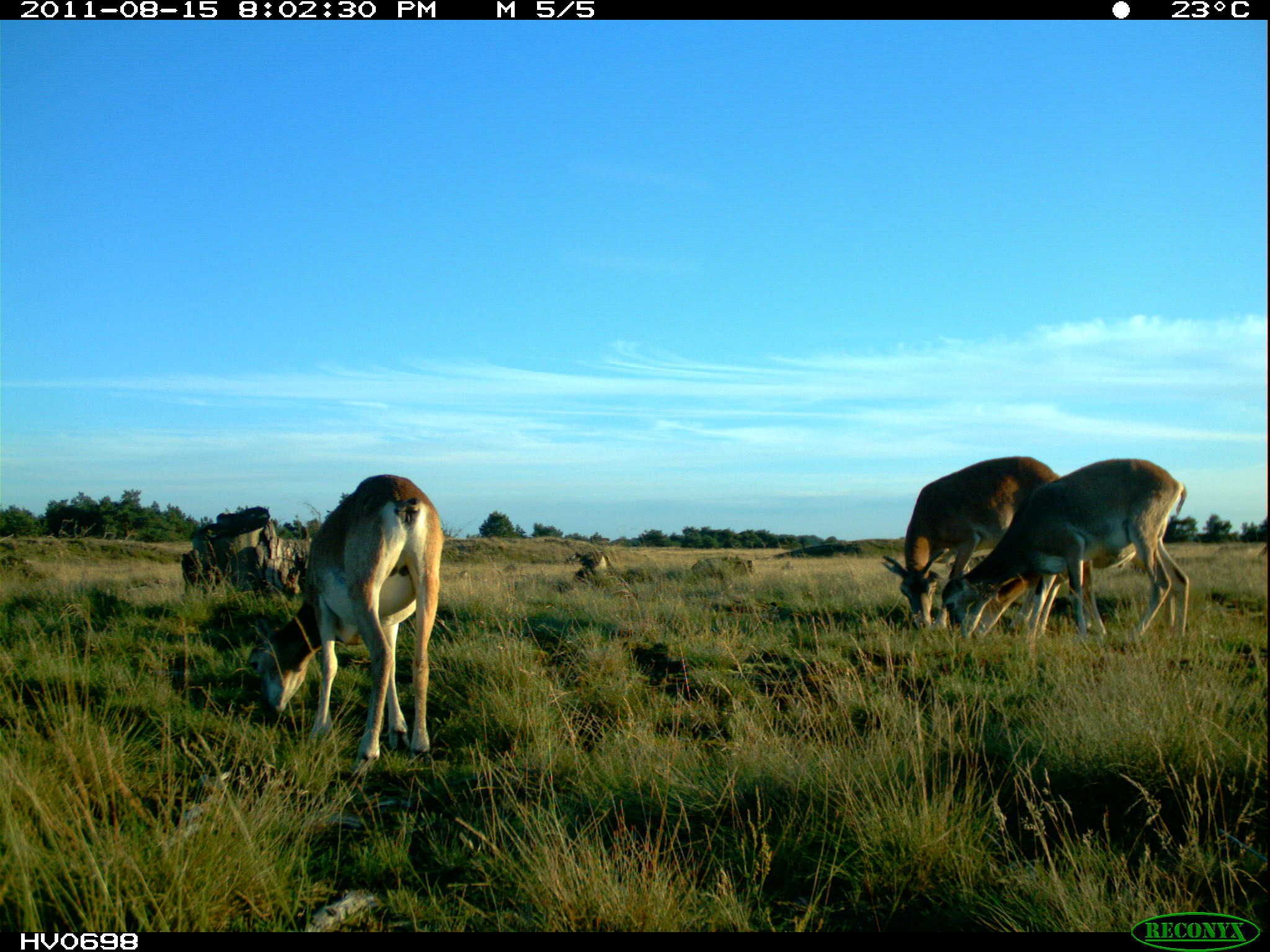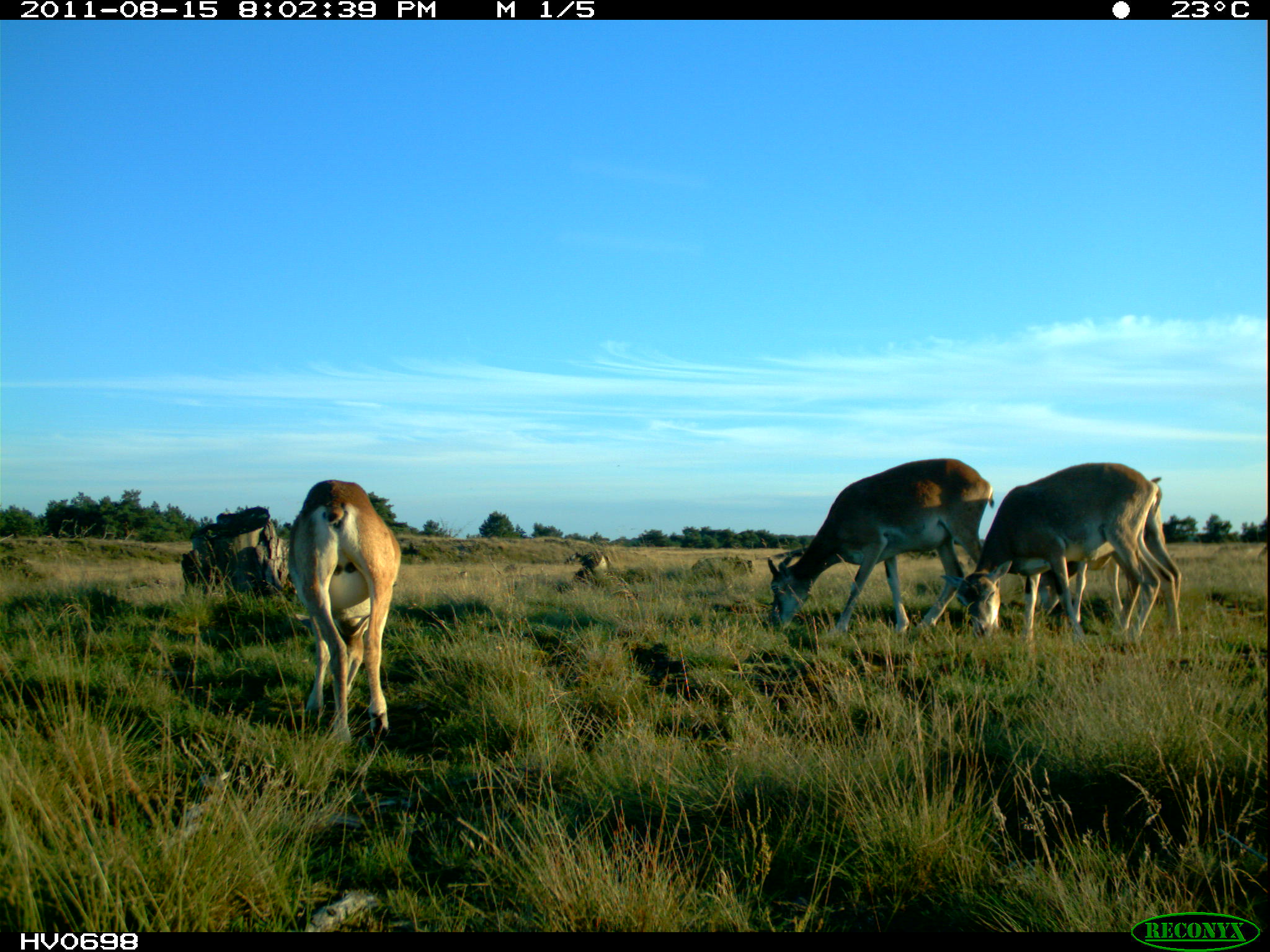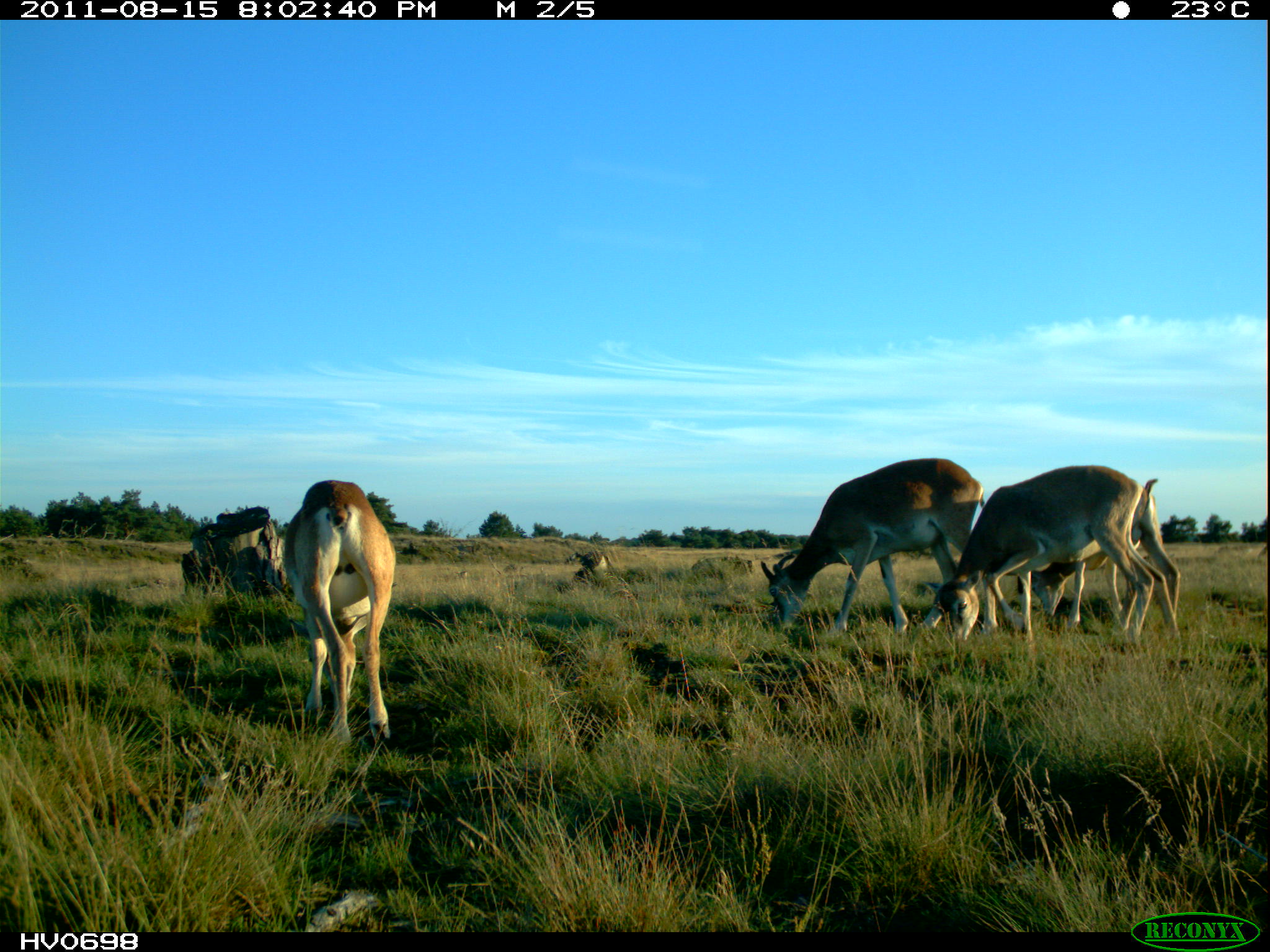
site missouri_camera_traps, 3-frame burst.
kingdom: Animalia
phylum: Chordata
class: Mammalia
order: Artiodactyla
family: Bovidae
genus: Ovis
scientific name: Ovis ammon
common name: mouflon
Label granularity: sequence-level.